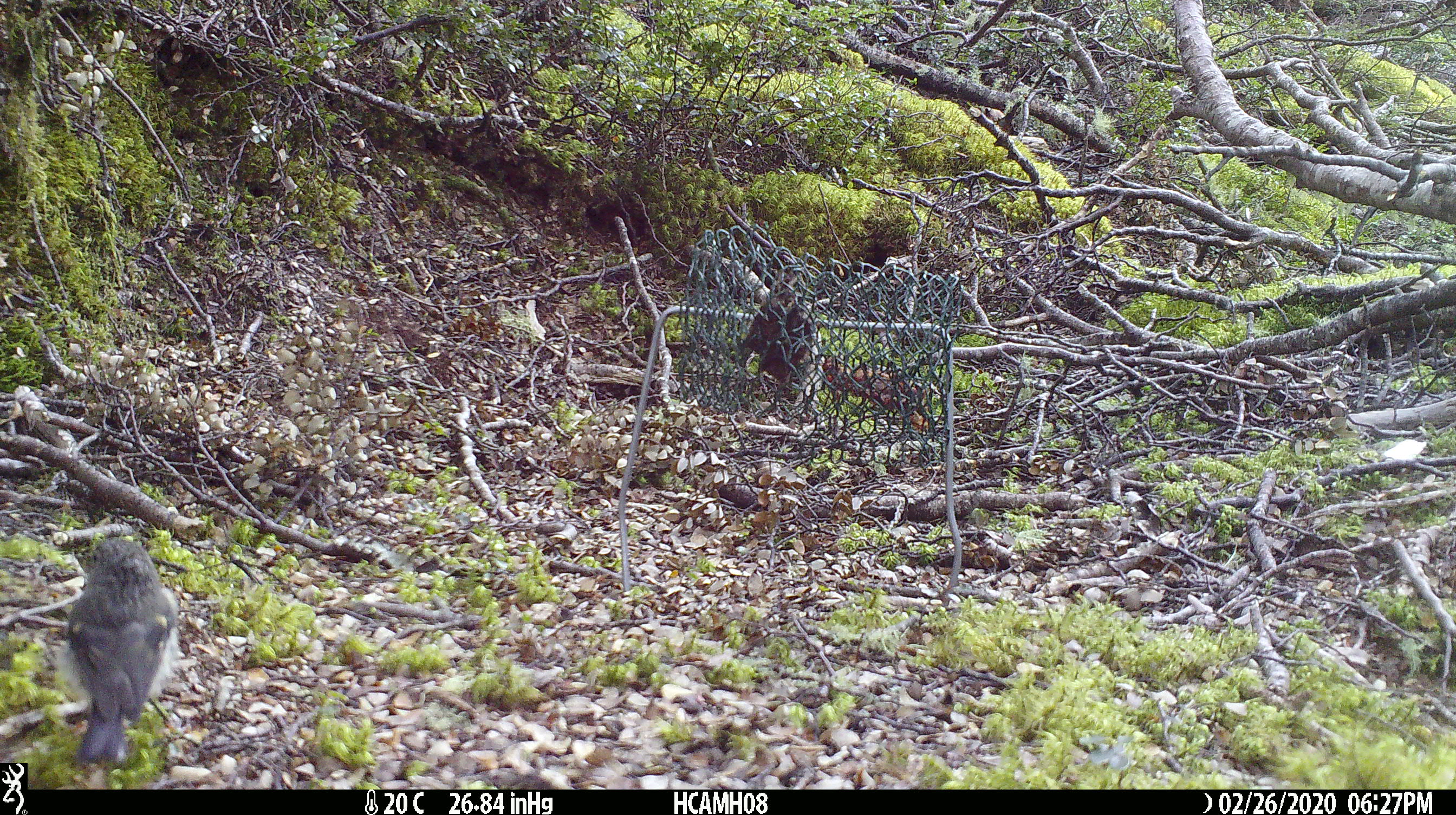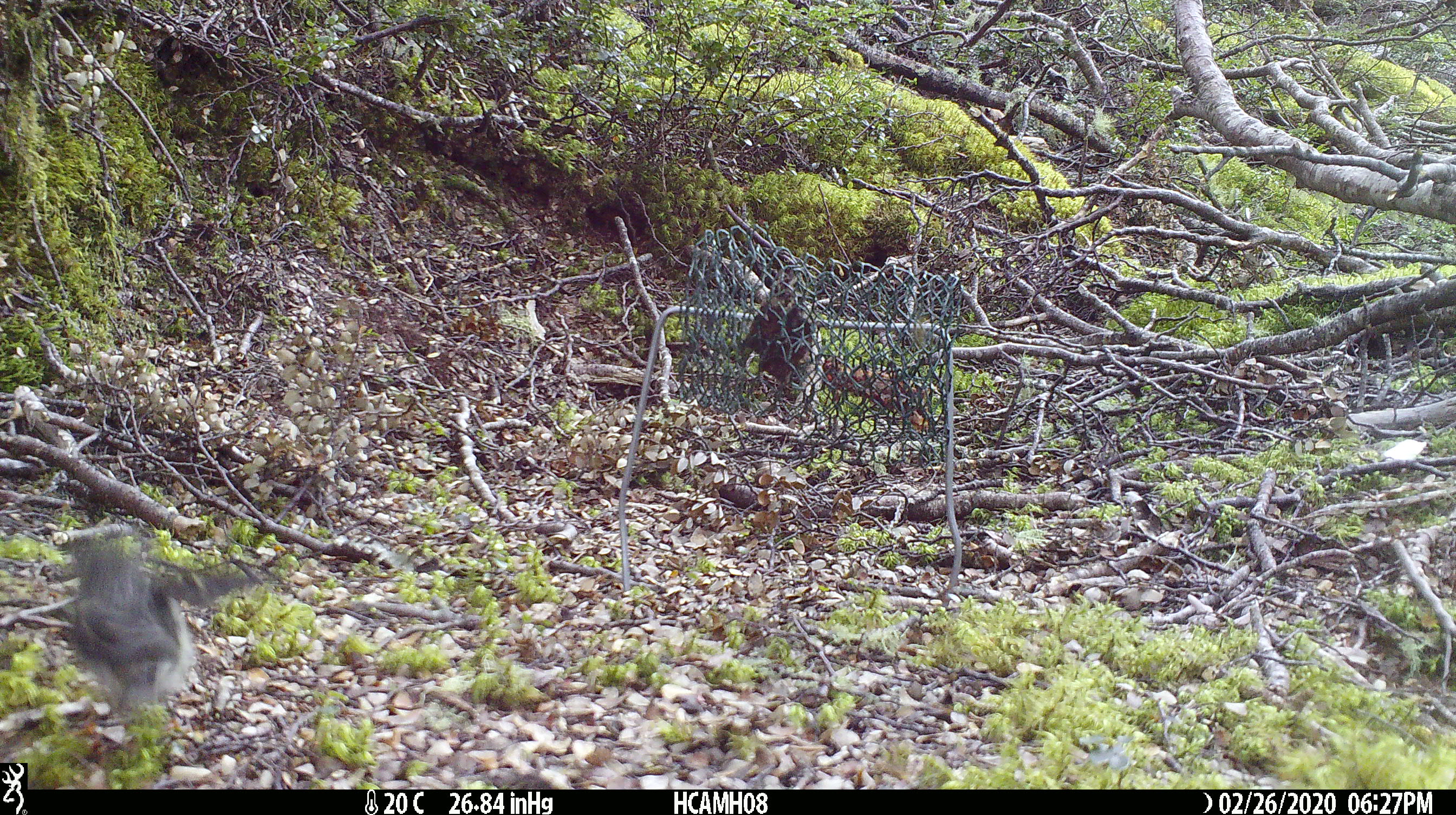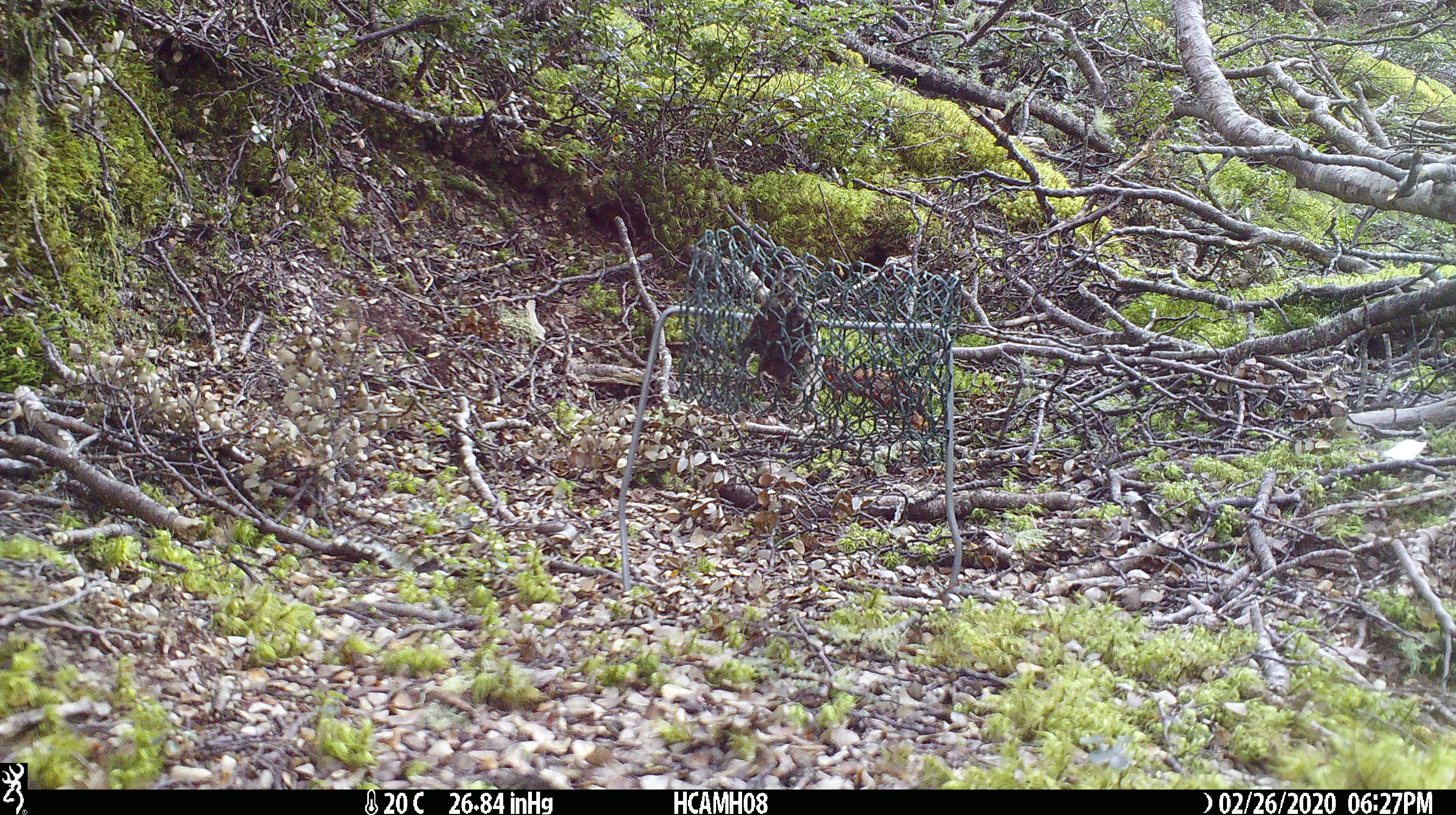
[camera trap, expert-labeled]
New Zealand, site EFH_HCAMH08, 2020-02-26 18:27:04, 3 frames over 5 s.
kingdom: Animalia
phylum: Chordata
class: Aves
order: Passeriformes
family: Petroicidae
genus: Petroica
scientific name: Petroica macrocephala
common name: tomtit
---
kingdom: Animalia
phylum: Chordata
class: Mammalia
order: Rodentia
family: Muridae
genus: Mus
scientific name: Mus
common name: mouse